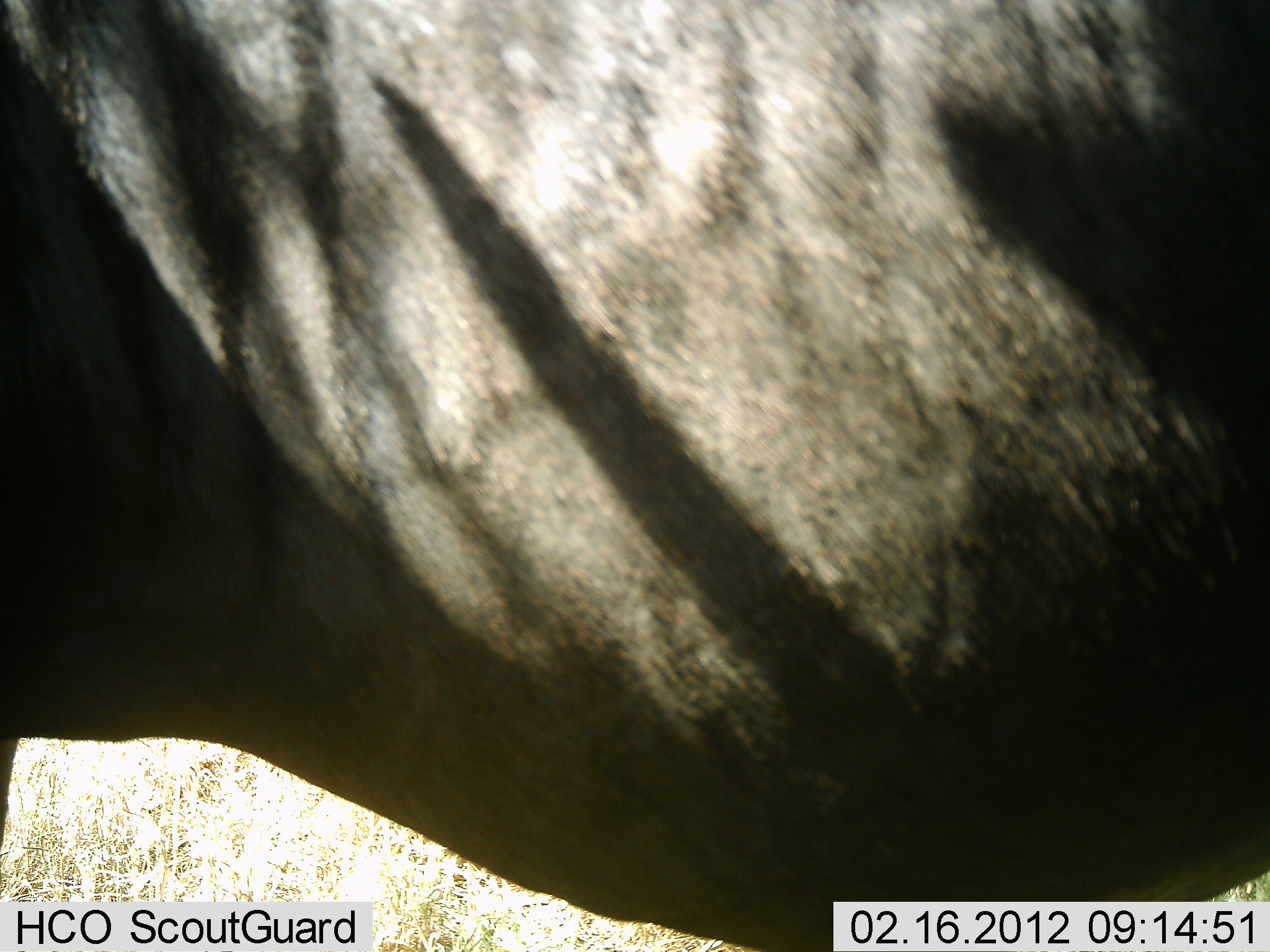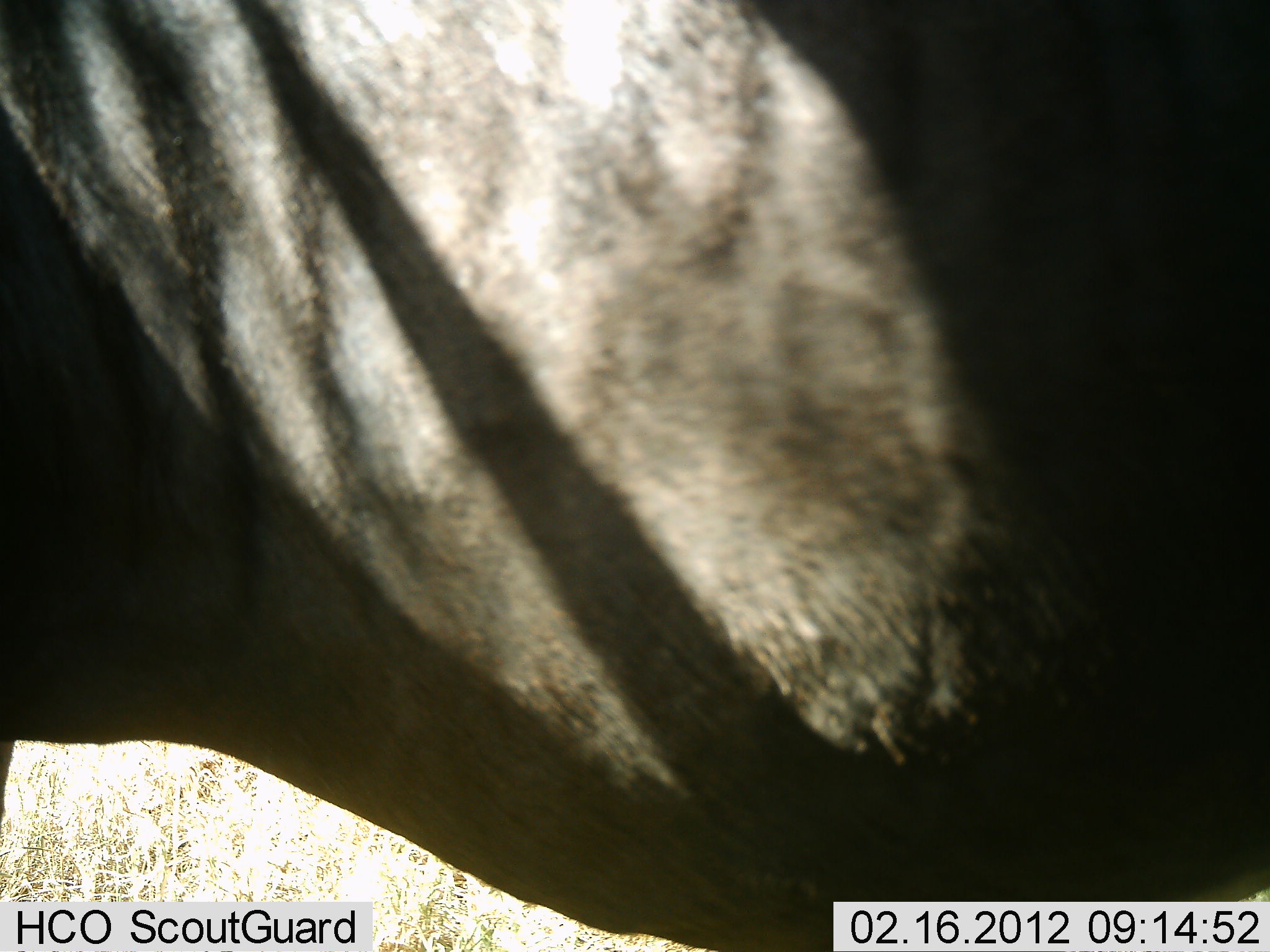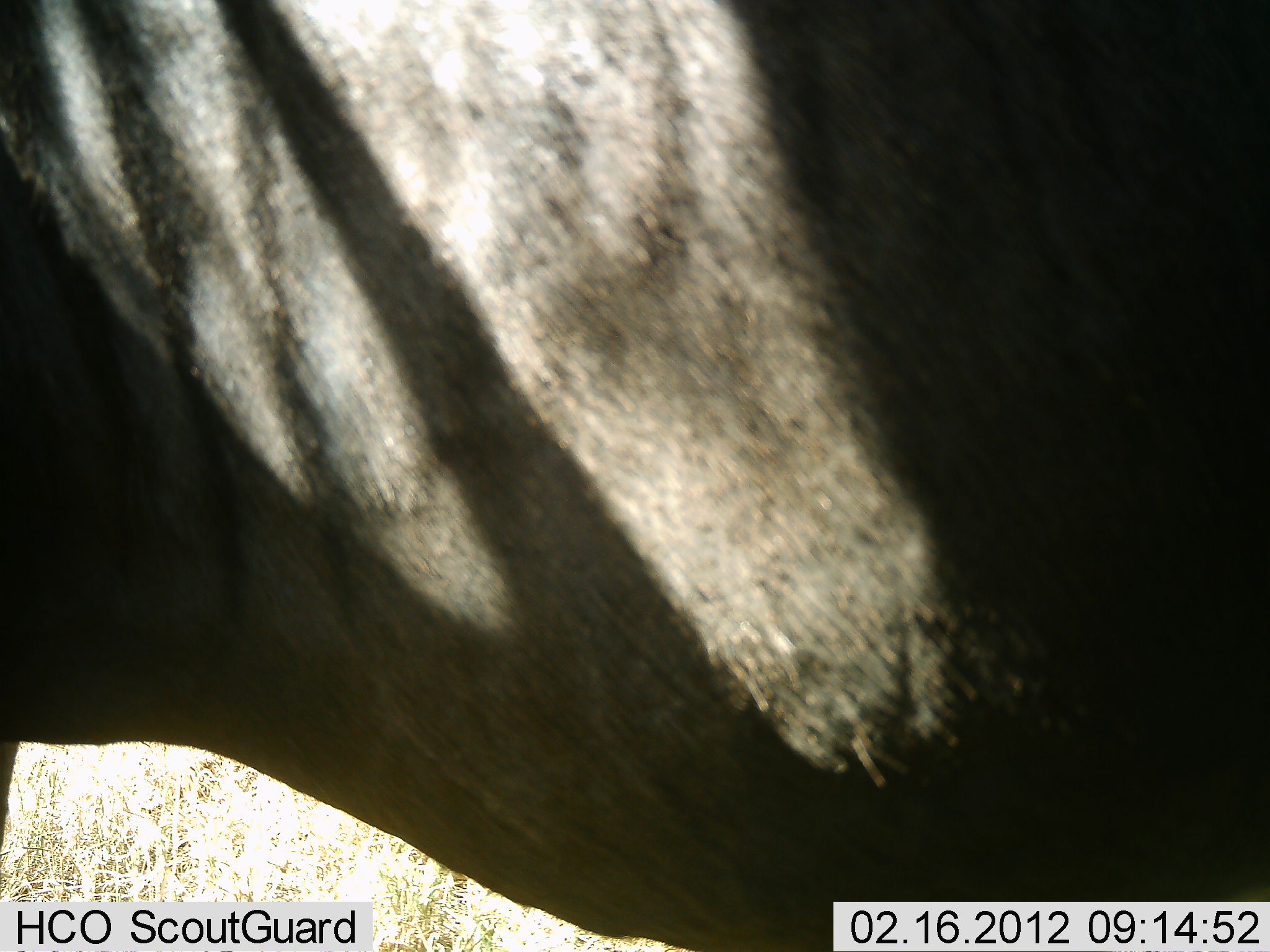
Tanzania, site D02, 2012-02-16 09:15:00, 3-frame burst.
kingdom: Animalia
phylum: Chordata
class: Mammalia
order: Artiodactyla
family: Bovidae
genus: Connochaetes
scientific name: Connochaetes taurinus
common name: blue wildebeest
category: wildebeest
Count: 1.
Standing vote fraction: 93%.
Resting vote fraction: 0%.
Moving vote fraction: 7%.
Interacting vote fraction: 0%.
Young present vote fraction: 0%.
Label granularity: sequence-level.